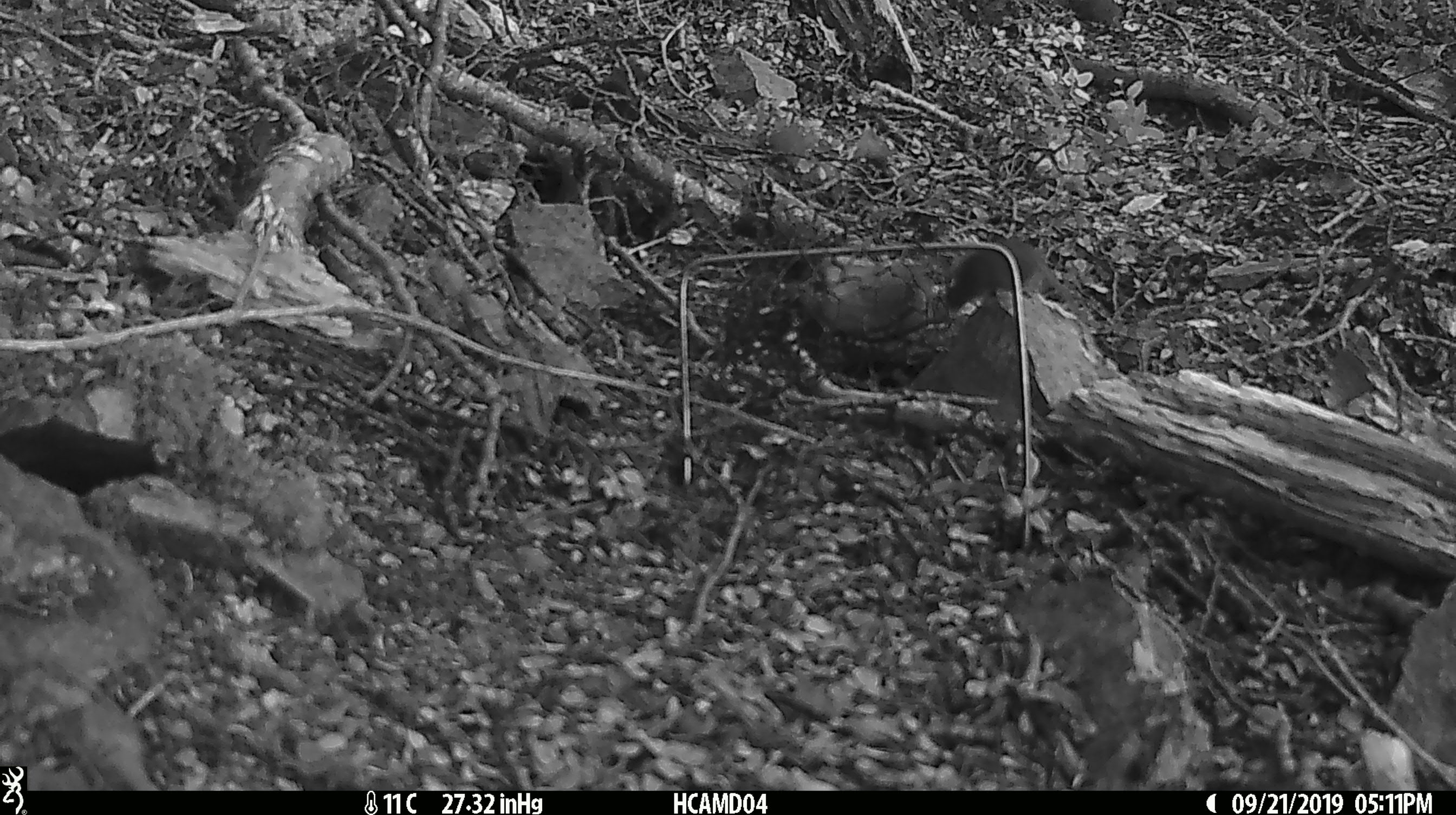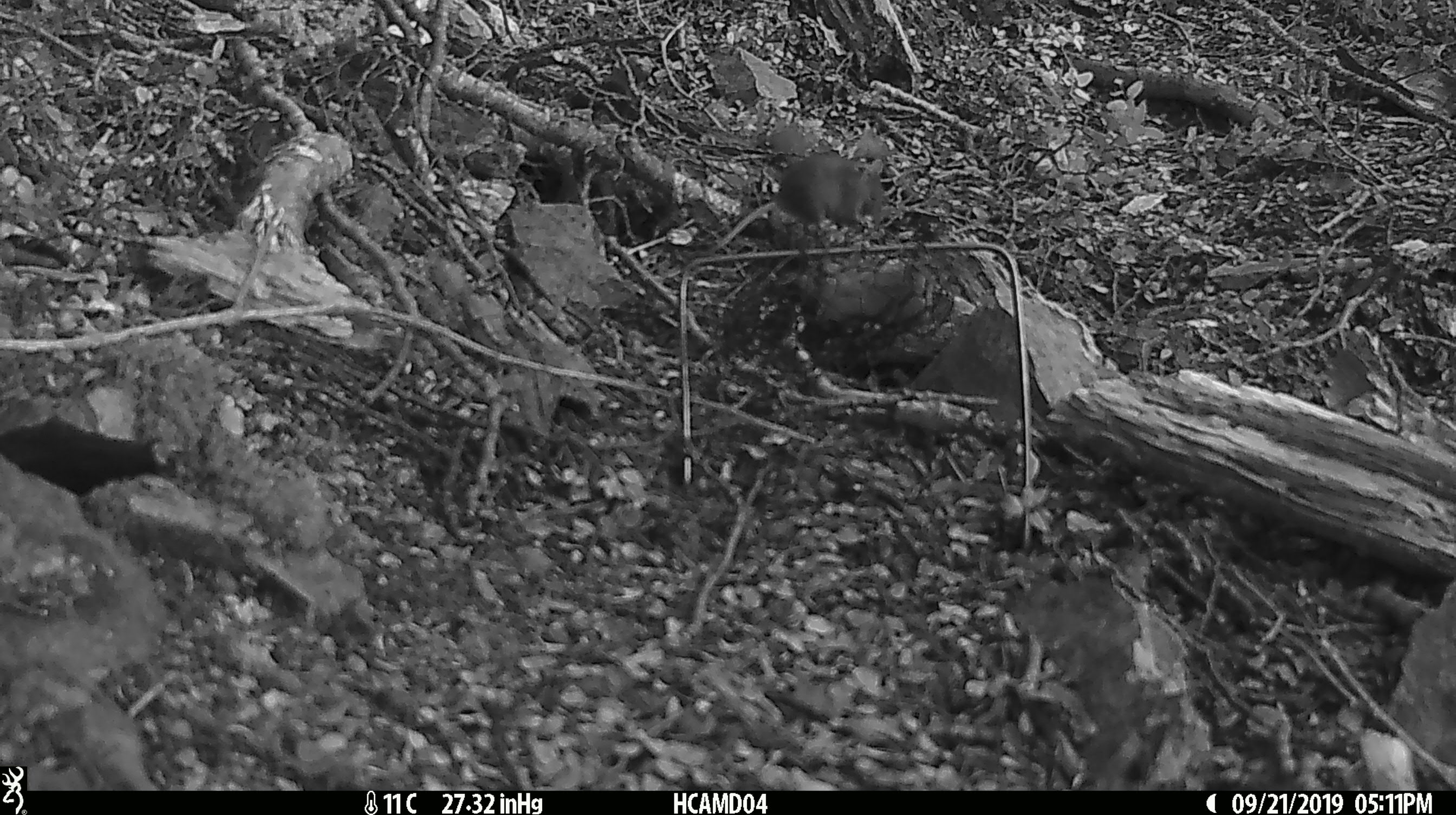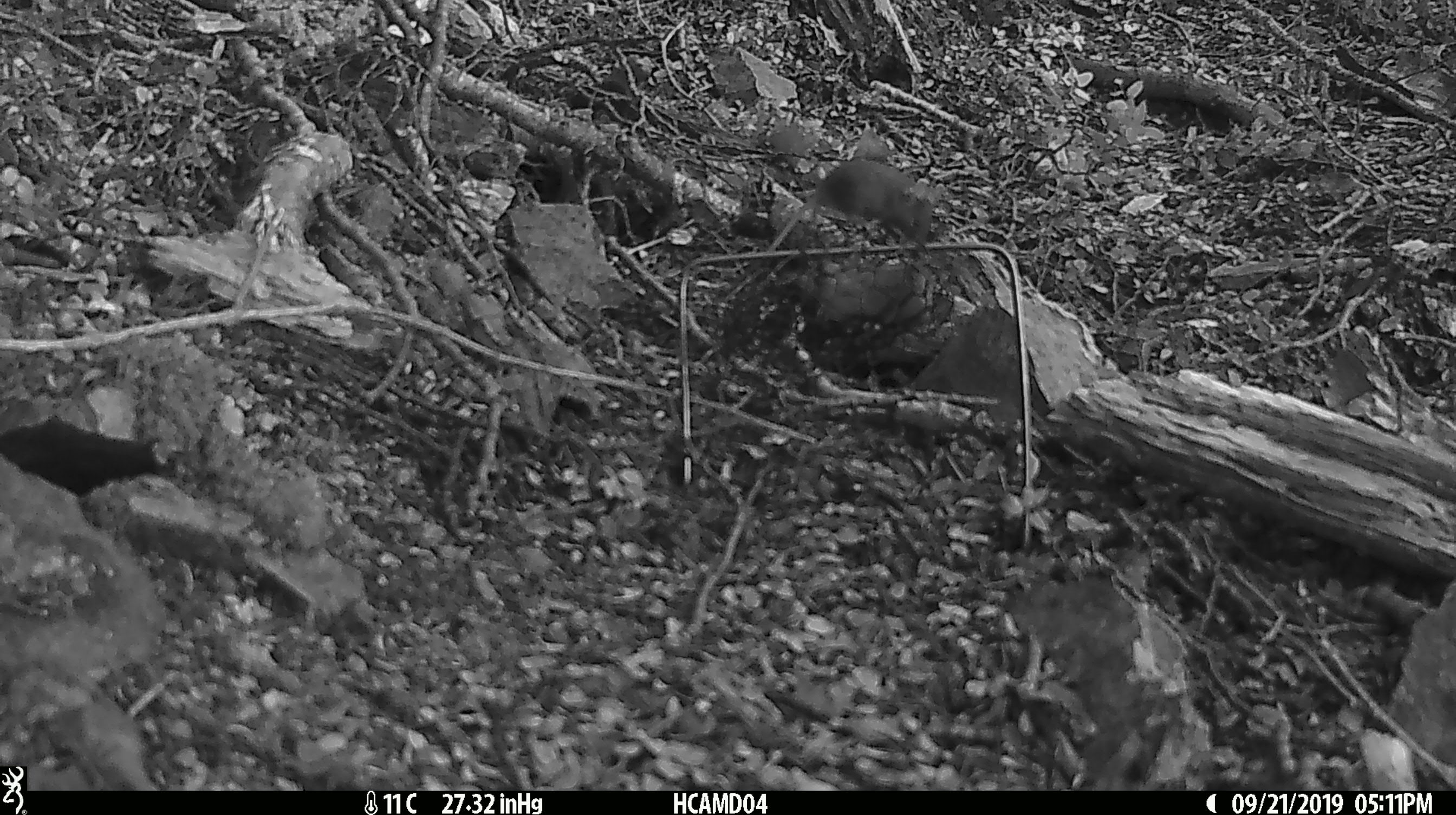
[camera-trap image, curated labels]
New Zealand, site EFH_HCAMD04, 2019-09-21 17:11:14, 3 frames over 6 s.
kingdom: Animalia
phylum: Chordata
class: Mammalia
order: Rodentia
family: Muridae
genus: Mus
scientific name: Mus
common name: mouse